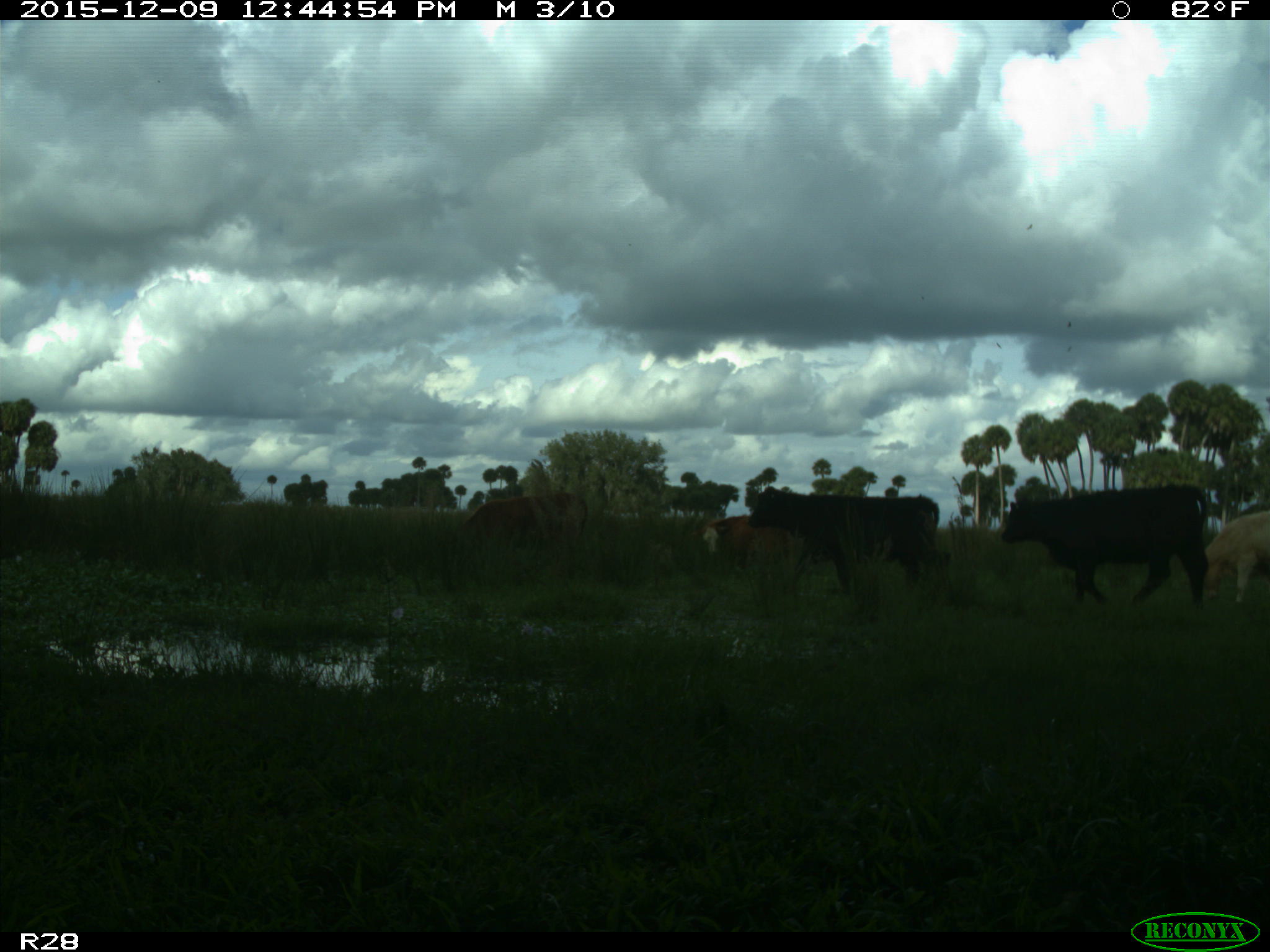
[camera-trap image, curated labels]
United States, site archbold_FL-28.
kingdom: Animalia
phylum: Chordata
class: Mammalia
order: Artiodactyla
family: Bovidae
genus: Bos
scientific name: Bos taurus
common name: domestic cow